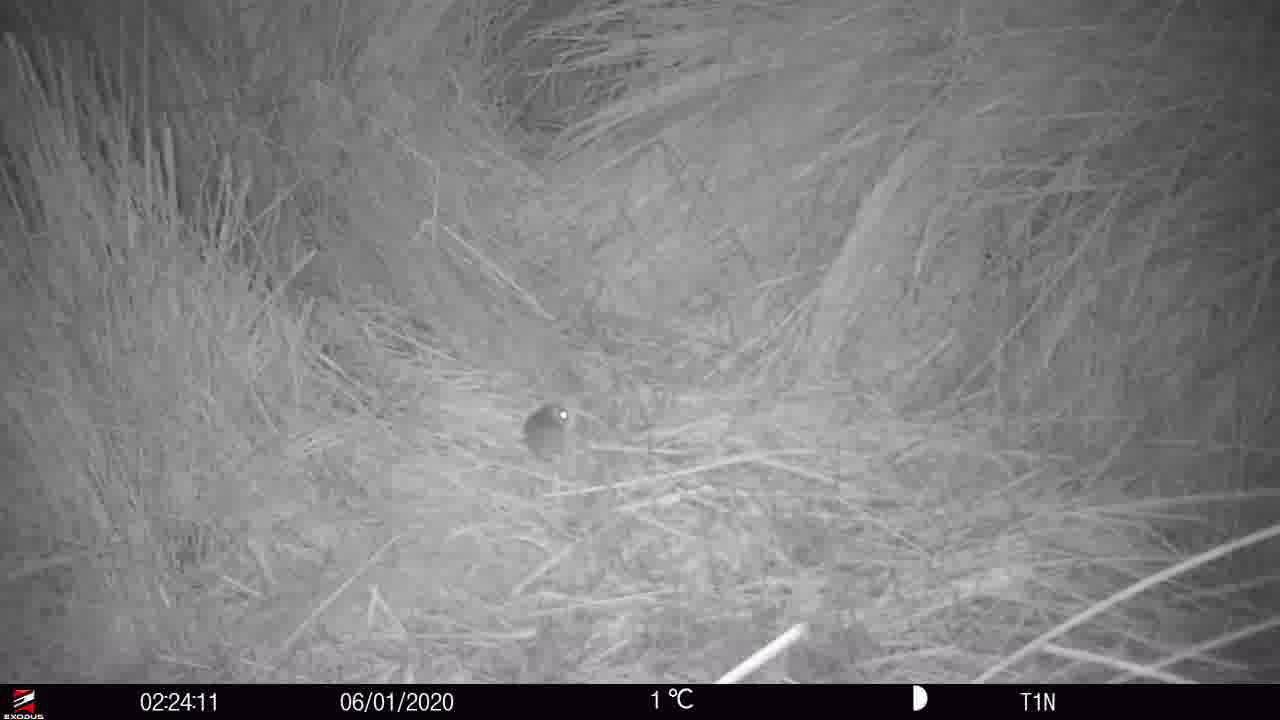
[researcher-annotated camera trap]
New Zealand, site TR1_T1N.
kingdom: Animalia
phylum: Chordata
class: Mammalia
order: Rodentia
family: Muridae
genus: Mus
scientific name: Mus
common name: mouse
Mouse (Mus).